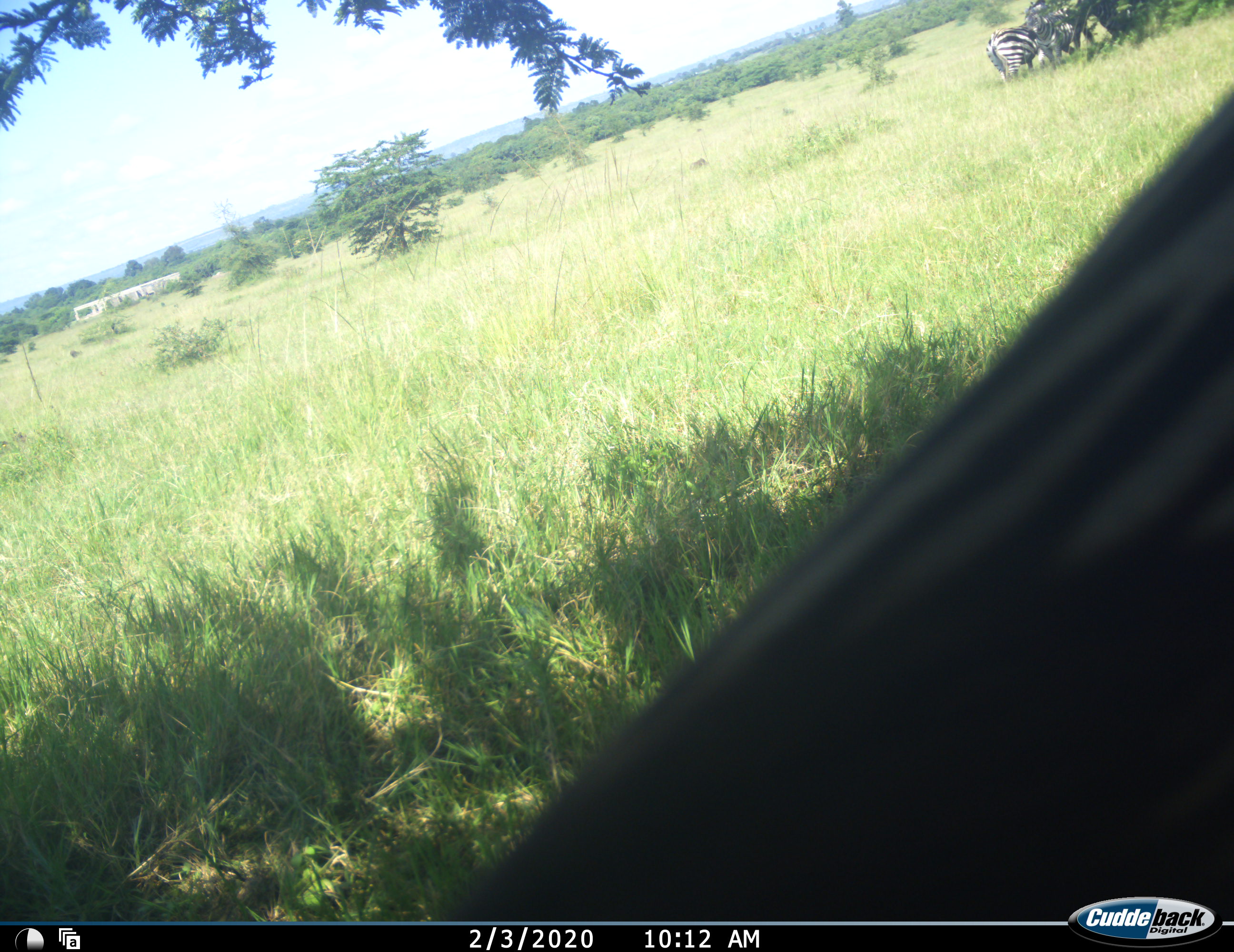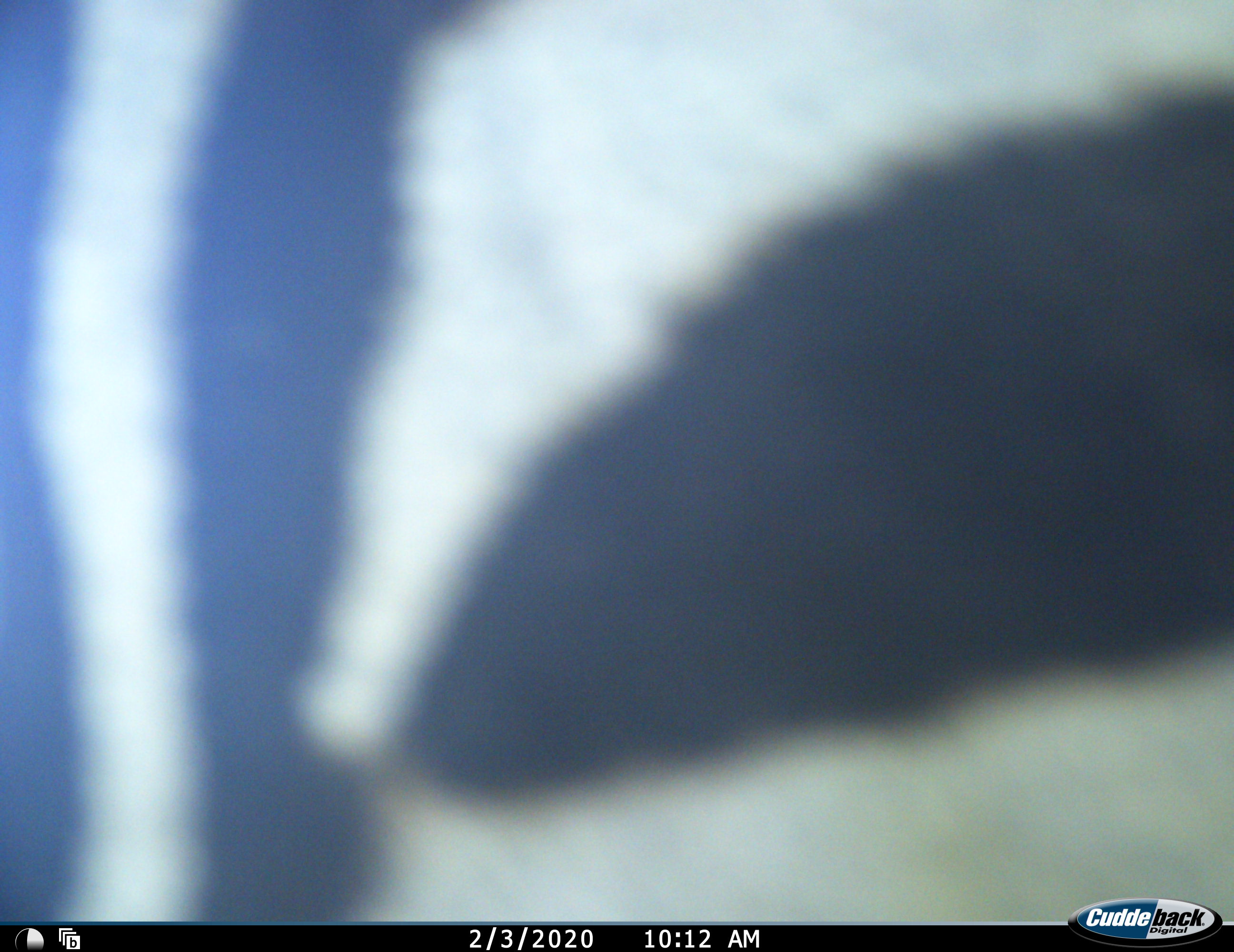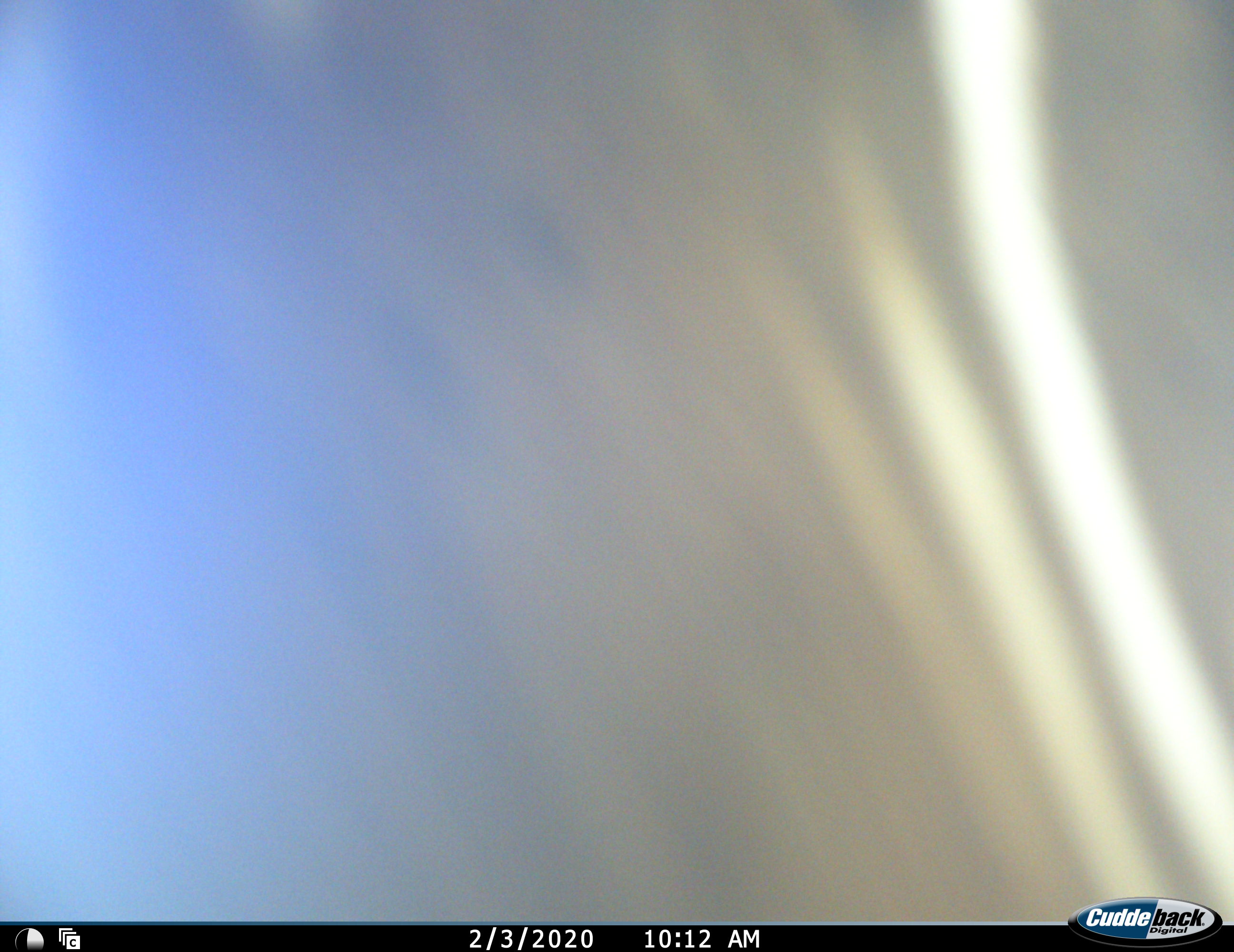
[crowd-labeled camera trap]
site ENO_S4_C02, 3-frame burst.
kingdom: Animalia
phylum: Chordata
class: Mammalia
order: Perissodactyla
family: Equidae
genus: Equus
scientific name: Equus quagga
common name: plains zebra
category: zebraplains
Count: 3.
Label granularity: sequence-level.